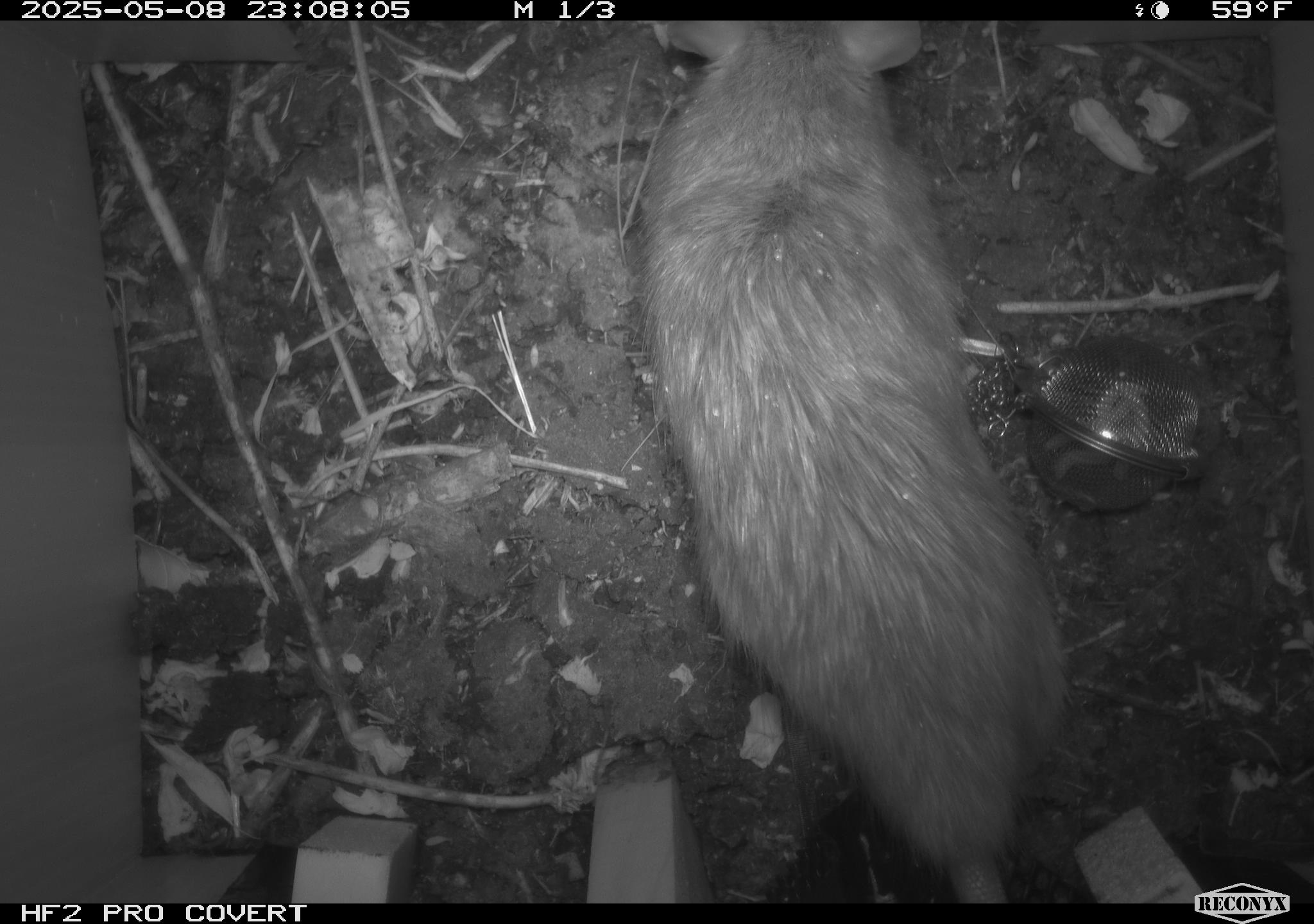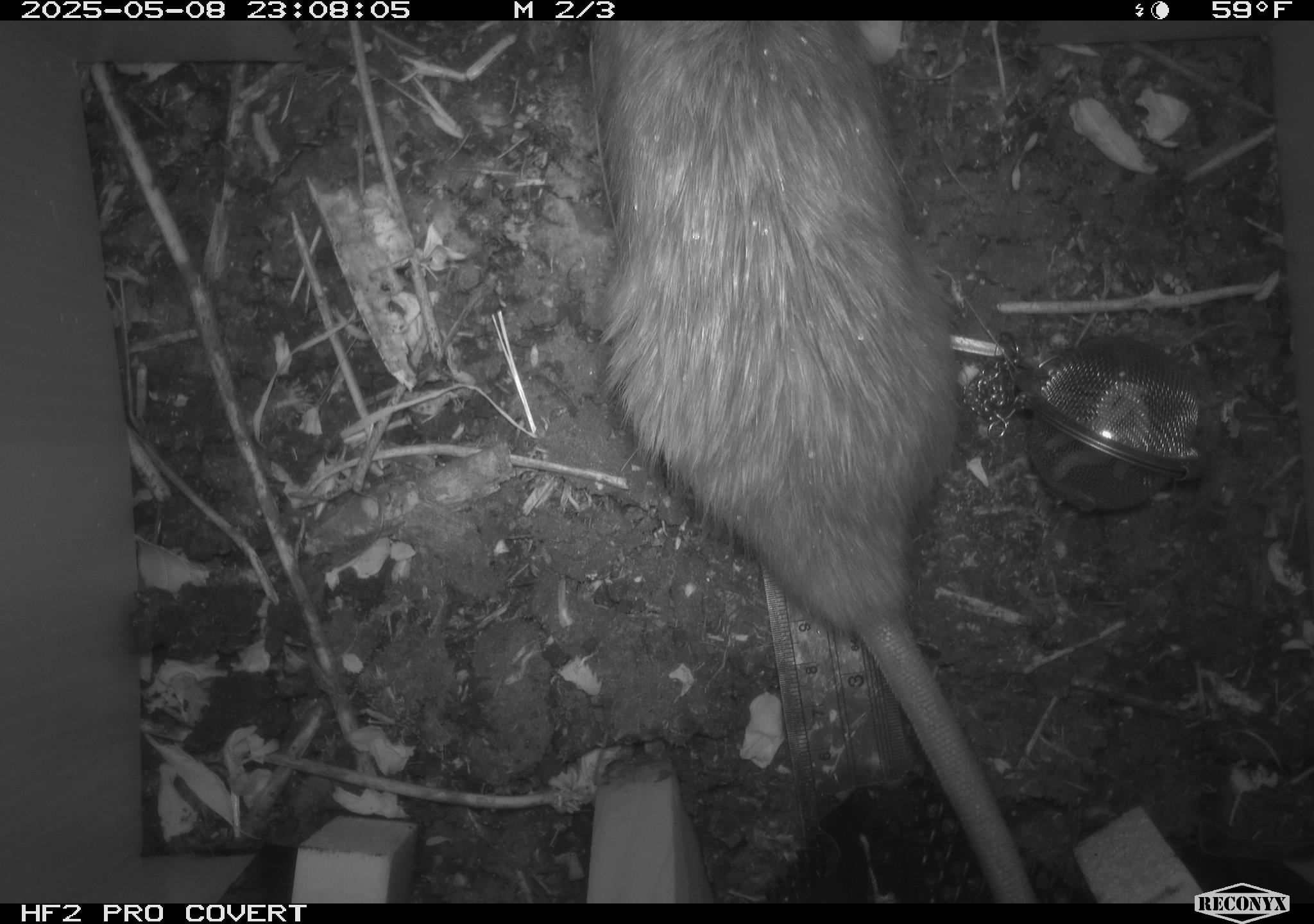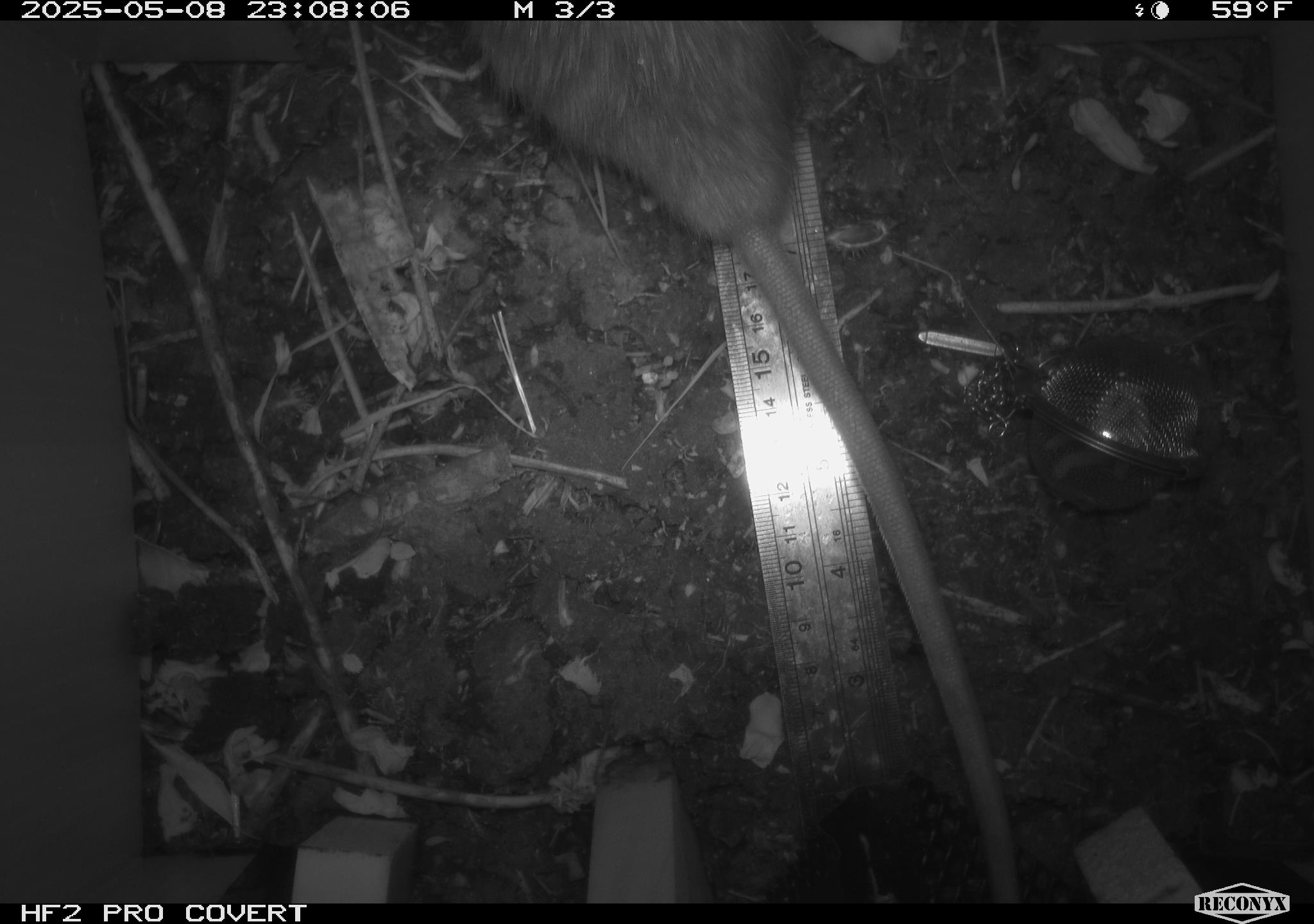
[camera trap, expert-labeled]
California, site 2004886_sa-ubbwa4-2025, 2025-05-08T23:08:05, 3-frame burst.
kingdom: Animalia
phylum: Chordata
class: Mammalia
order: Rodentia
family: Muridae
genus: Rattus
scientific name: Rattus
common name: rat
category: rattus species